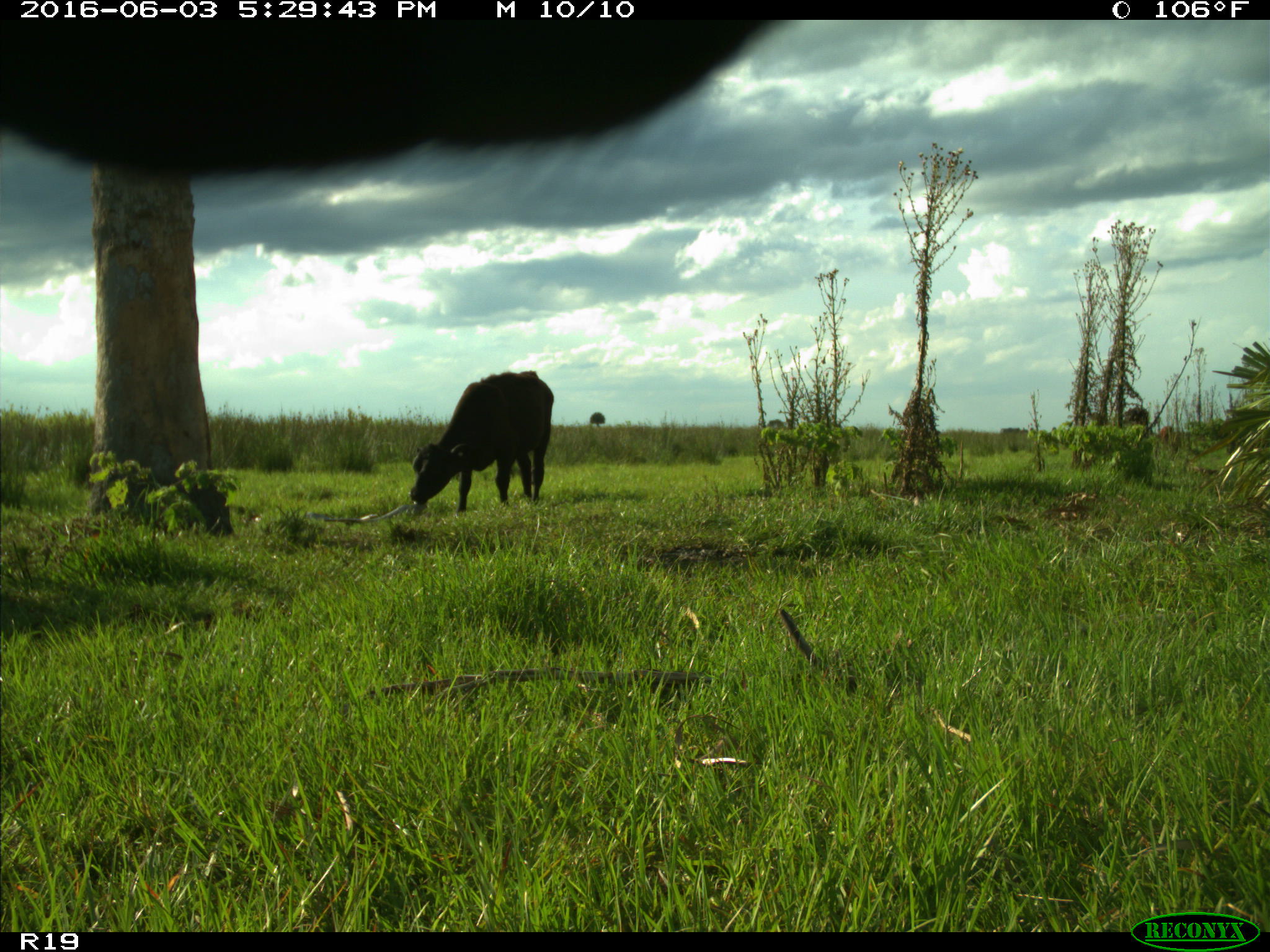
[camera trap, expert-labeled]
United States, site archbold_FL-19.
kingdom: Animalia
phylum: Chordata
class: Mammalia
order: Artiodactyla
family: Bovidae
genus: Bos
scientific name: Bos taurus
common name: domestic cow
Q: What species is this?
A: Bos taurus (domestic cow).